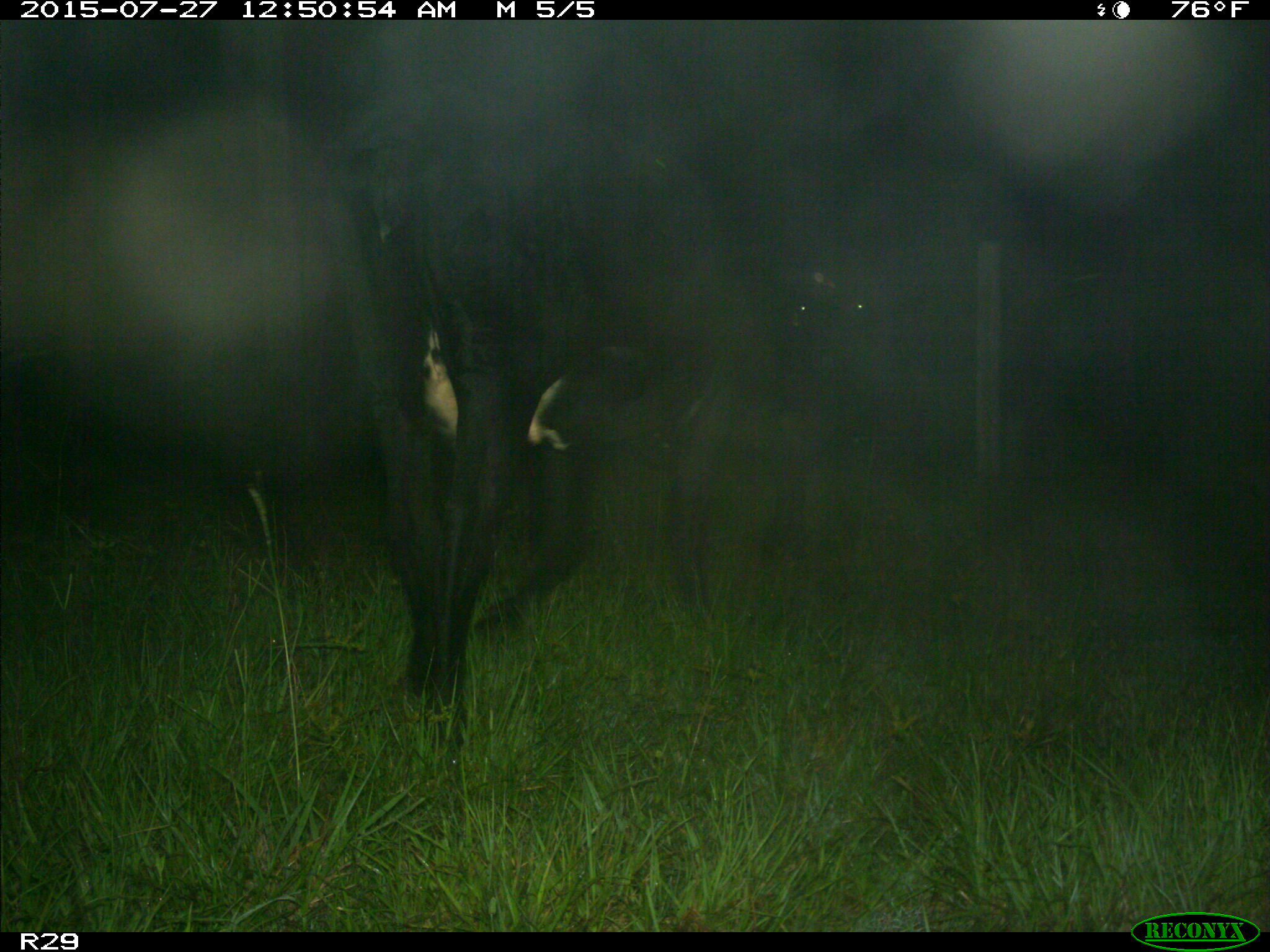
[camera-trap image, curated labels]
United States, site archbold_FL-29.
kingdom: Animalia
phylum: Chordata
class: Mammalia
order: Artiodactyla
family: Bovidae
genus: Bos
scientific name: Bos taurus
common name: domestic cow